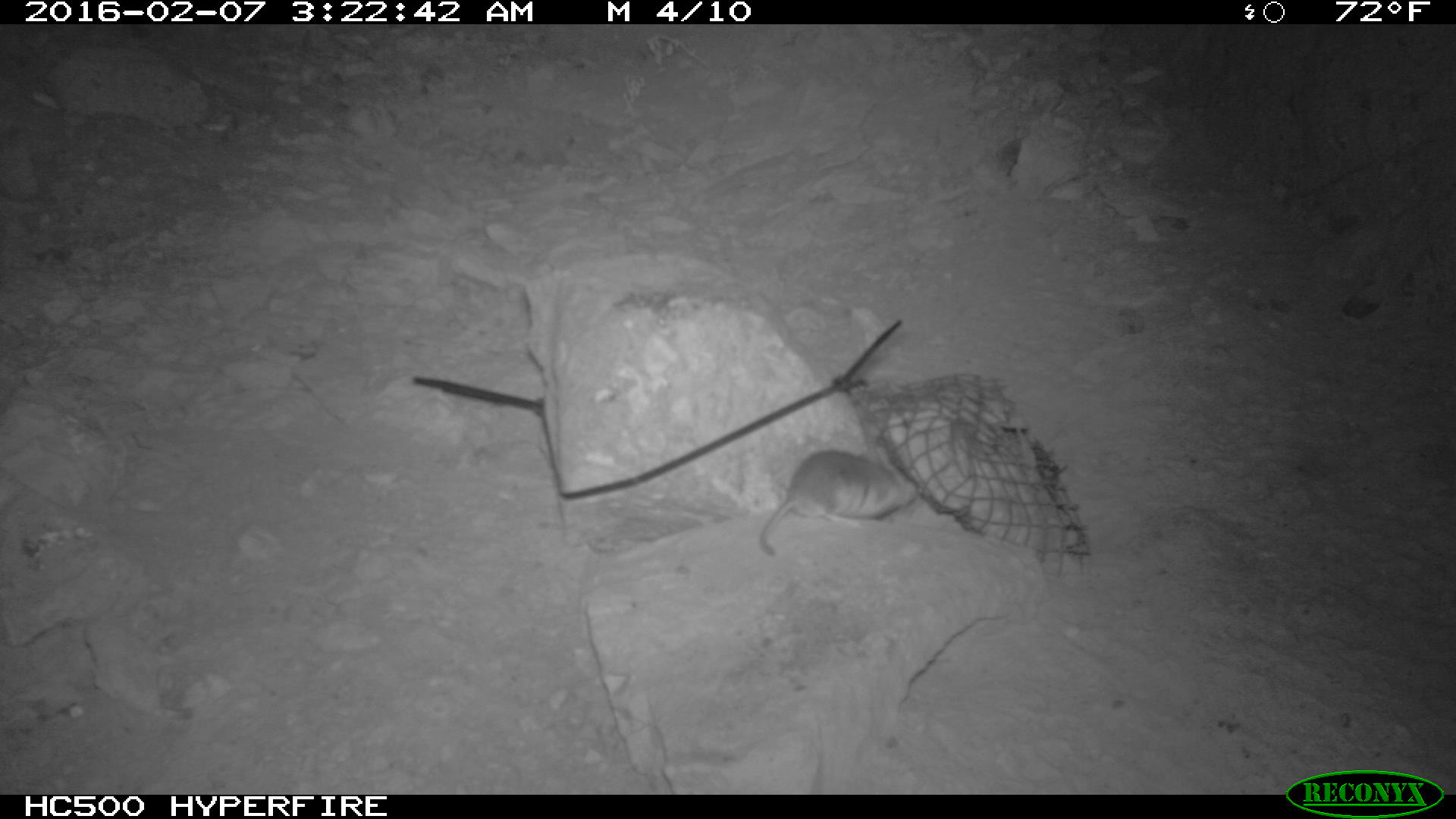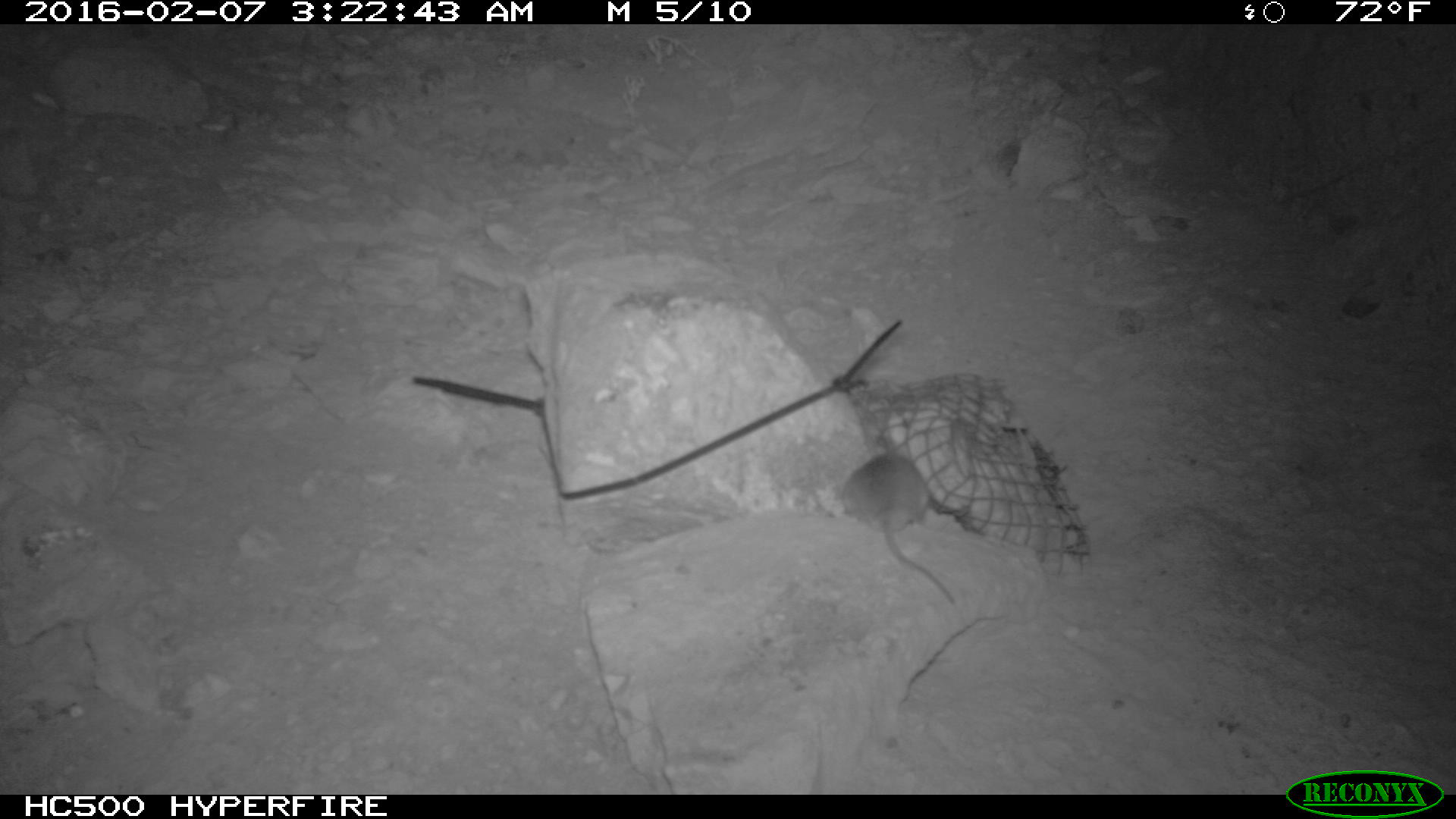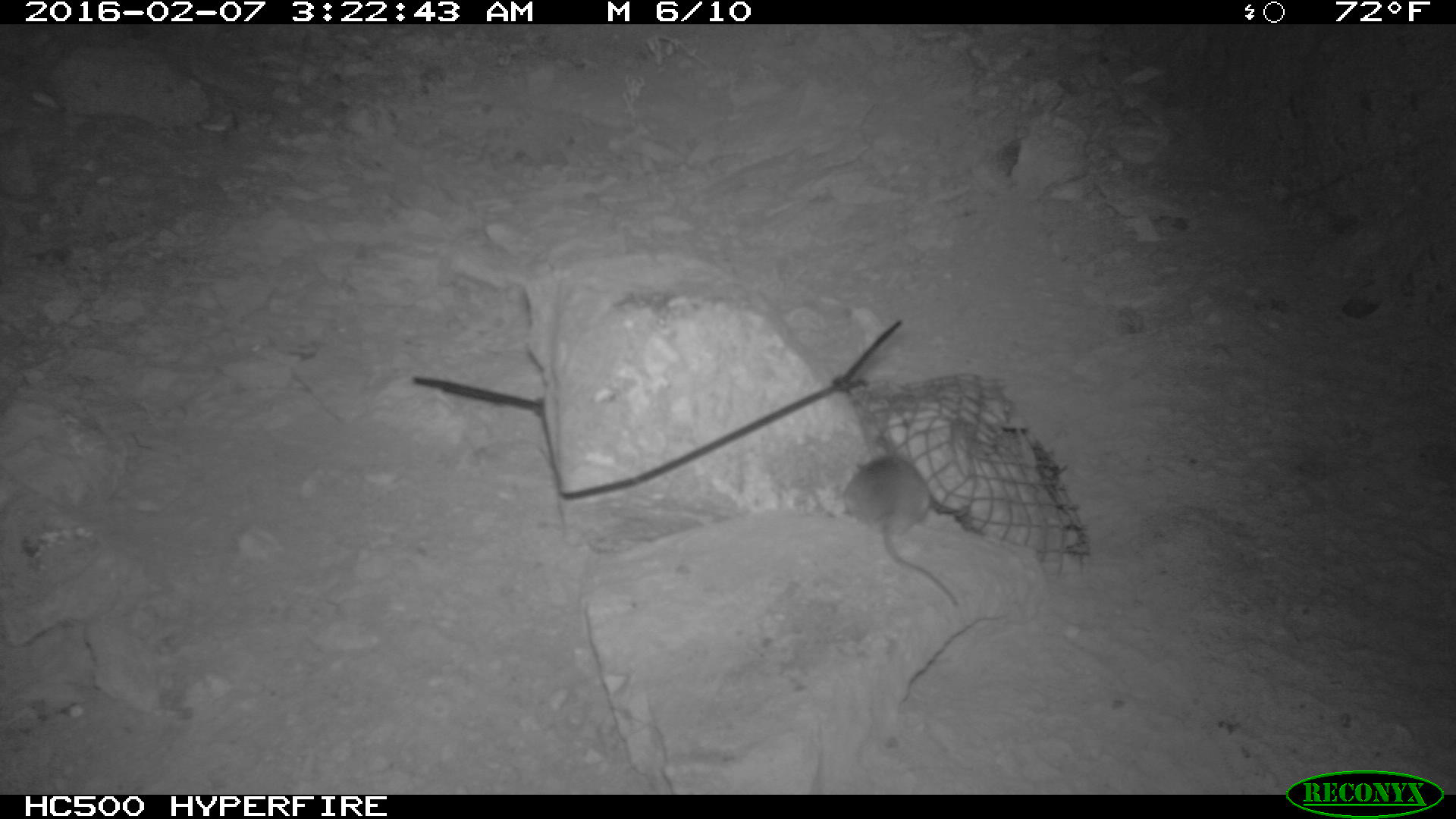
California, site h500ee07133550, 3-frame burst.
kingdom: Animalia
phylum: Chordata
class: Mammalia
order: Rodentia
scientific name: Rodentia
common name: rodent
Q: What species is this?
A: Rodent (Rodentia).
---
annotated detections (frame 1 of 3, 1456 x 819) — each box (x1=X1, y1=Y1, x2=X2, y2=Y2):
rodent: (x1=756, y1=446, x2=917, y2=561)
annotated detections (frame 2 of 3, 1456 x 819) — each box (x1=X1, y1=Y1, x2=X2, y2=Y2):
rodent: (x1=839, y1=451, x2=958, y2=609)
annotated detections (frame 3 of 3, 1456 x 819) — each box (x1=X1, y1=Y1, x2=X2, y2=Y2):
rodent: (x1=843, y1=455, x2=959, y2=606)